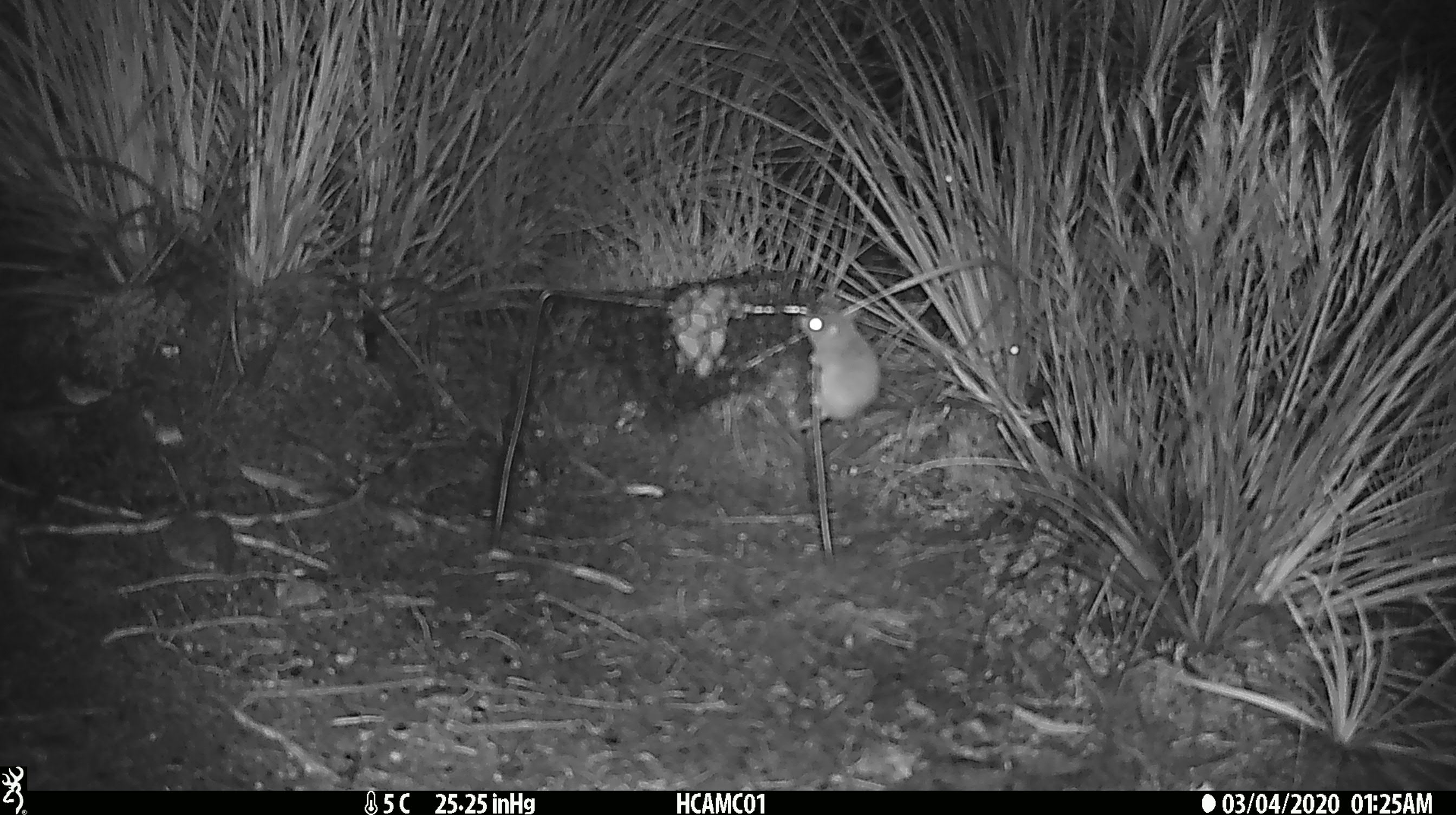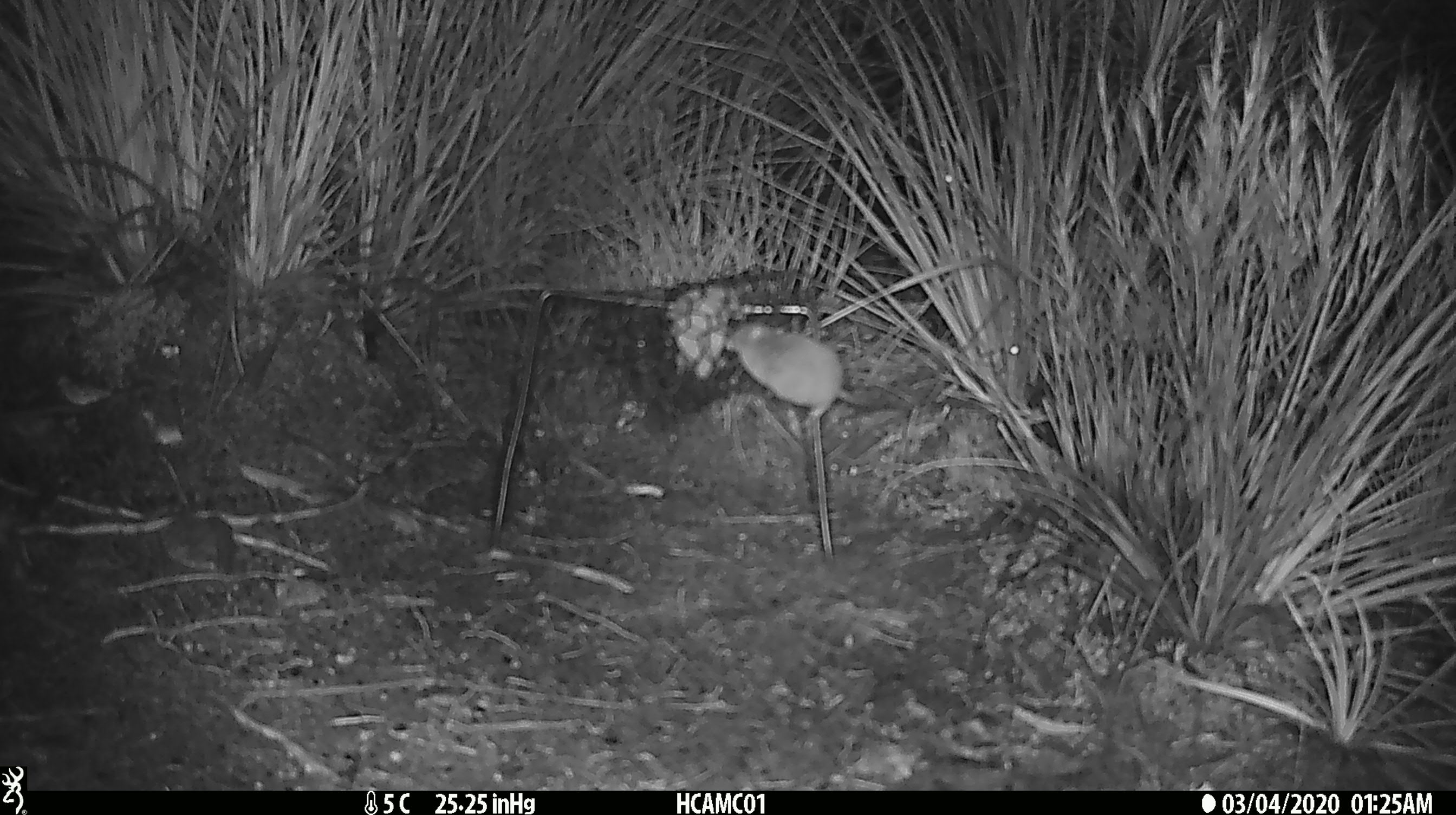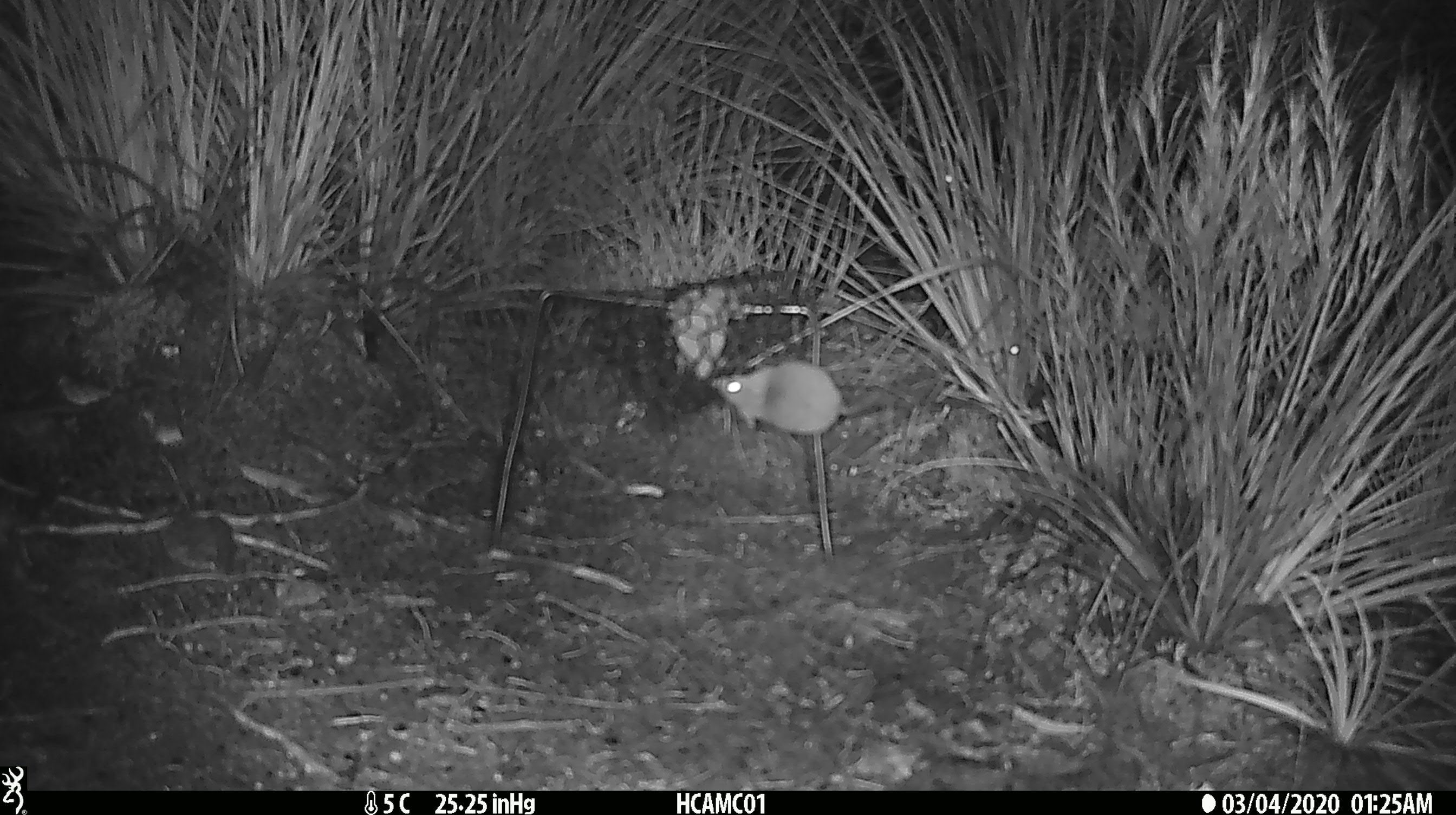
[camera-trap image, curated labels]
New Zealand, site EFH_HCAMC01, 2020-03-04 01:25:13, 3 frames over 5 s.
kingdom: Animalia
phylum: Chordata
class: Mammalia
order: Rodentia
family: Muridae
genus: Mus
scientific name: Mus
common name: mouse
Mouse (Mus).